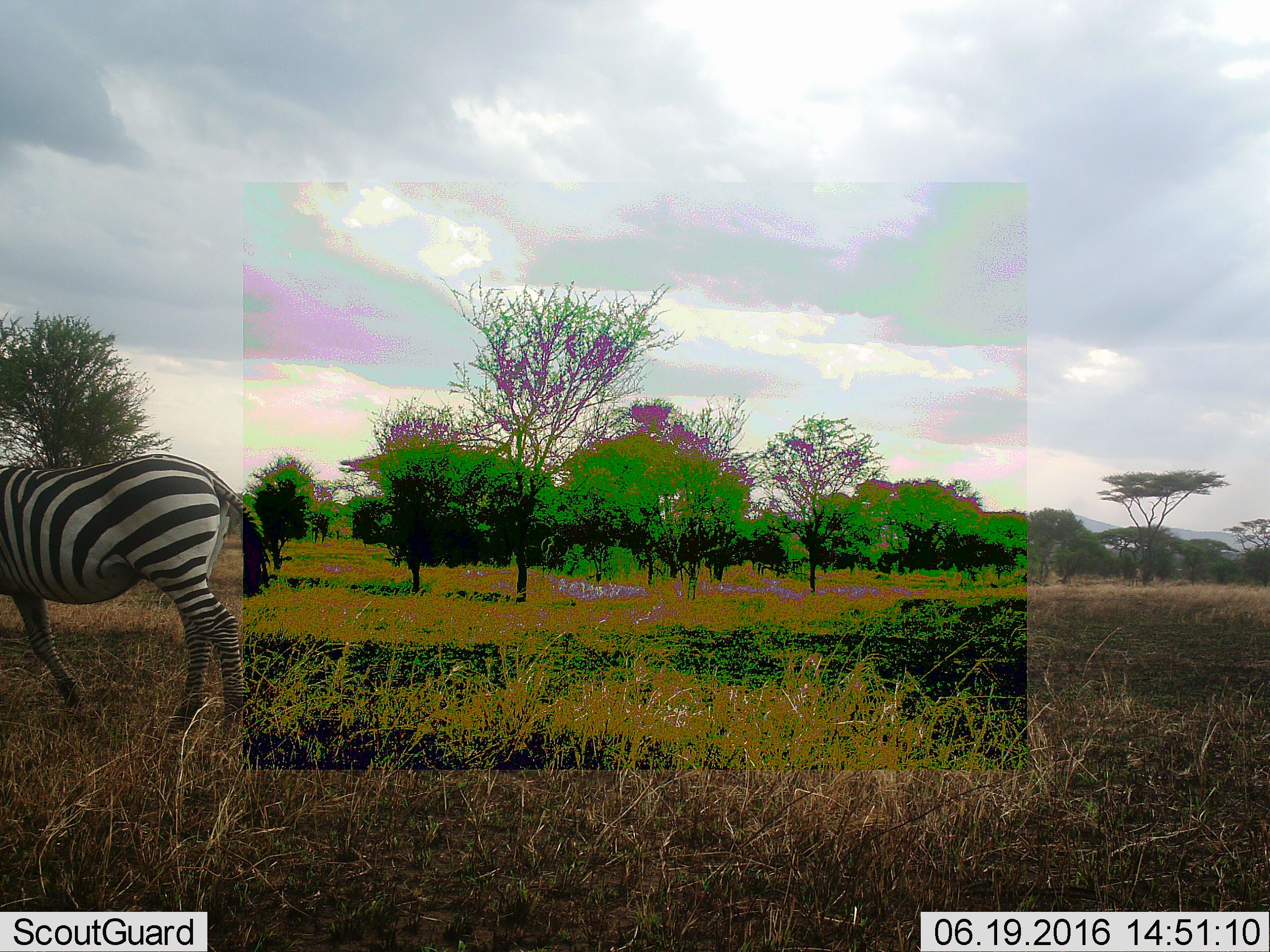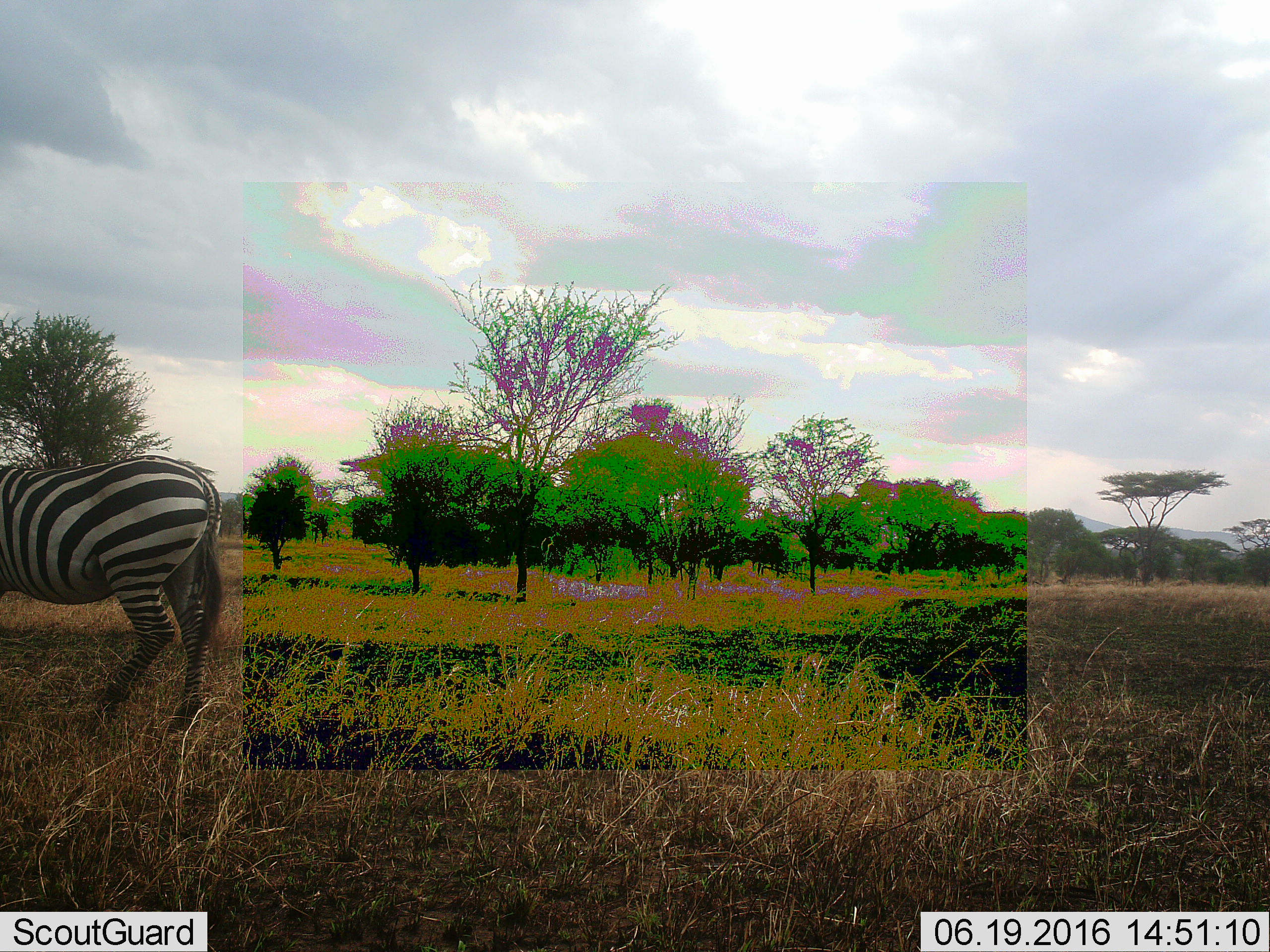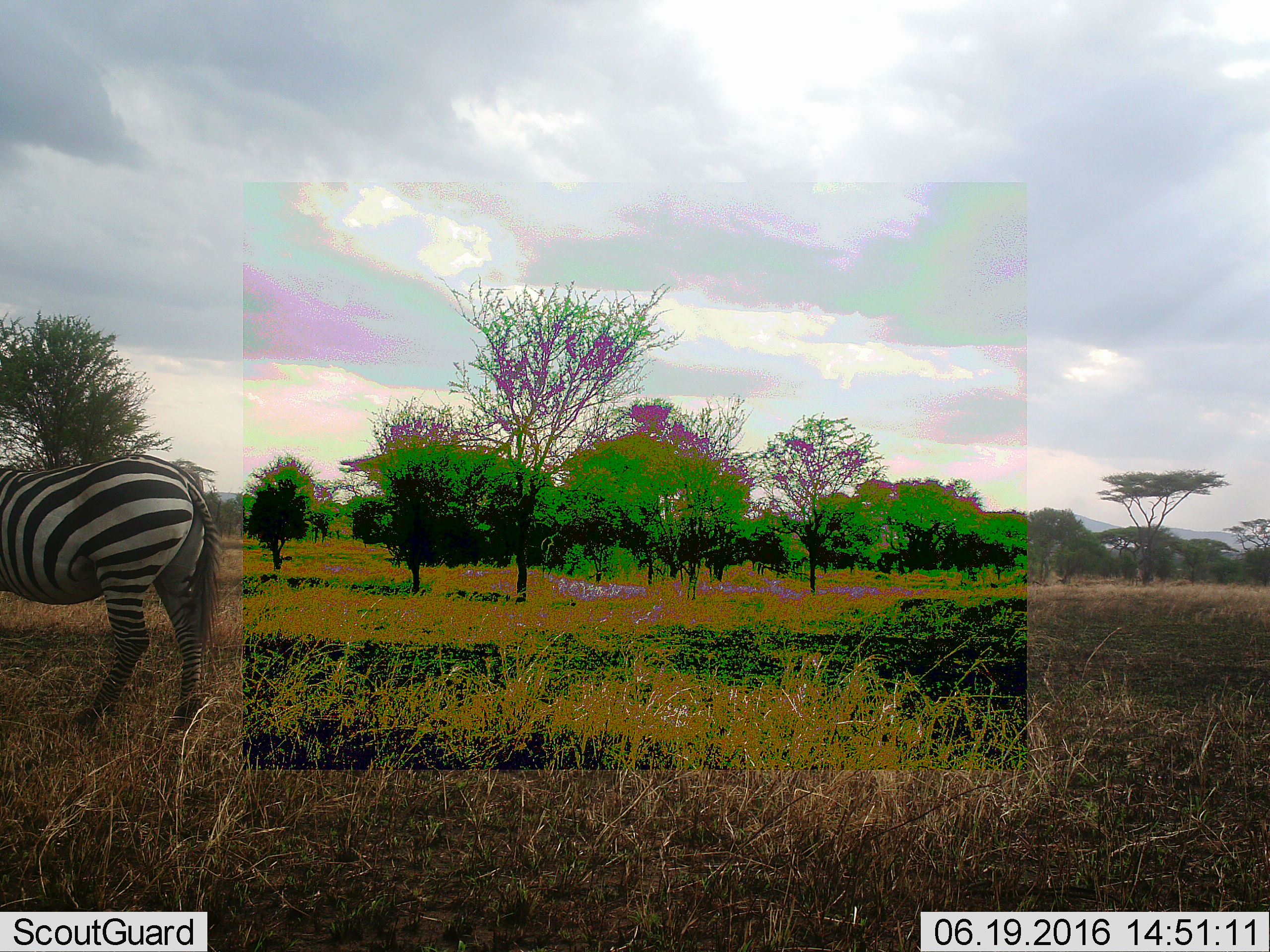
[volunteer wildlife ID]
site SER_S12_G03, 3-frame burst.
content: unidentified animal